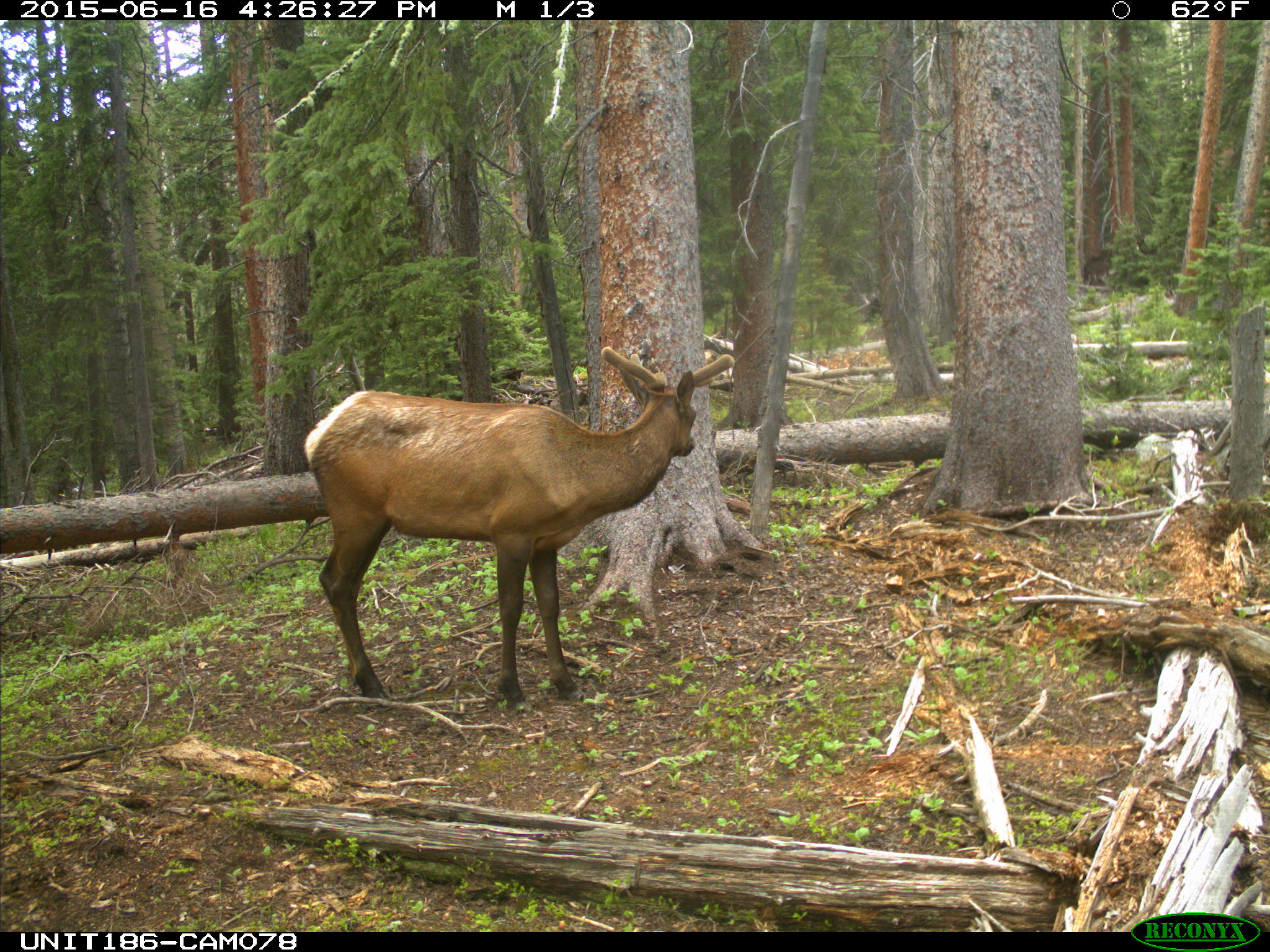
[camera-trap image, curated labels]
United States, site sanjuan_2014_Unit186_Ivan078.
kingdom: Animalia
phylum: Chordata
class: Mammalia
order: Artiodactyla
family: Cervidae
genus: Cervus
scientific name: Cervus elaphus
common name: red deer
Cervus elaphus (red deer).